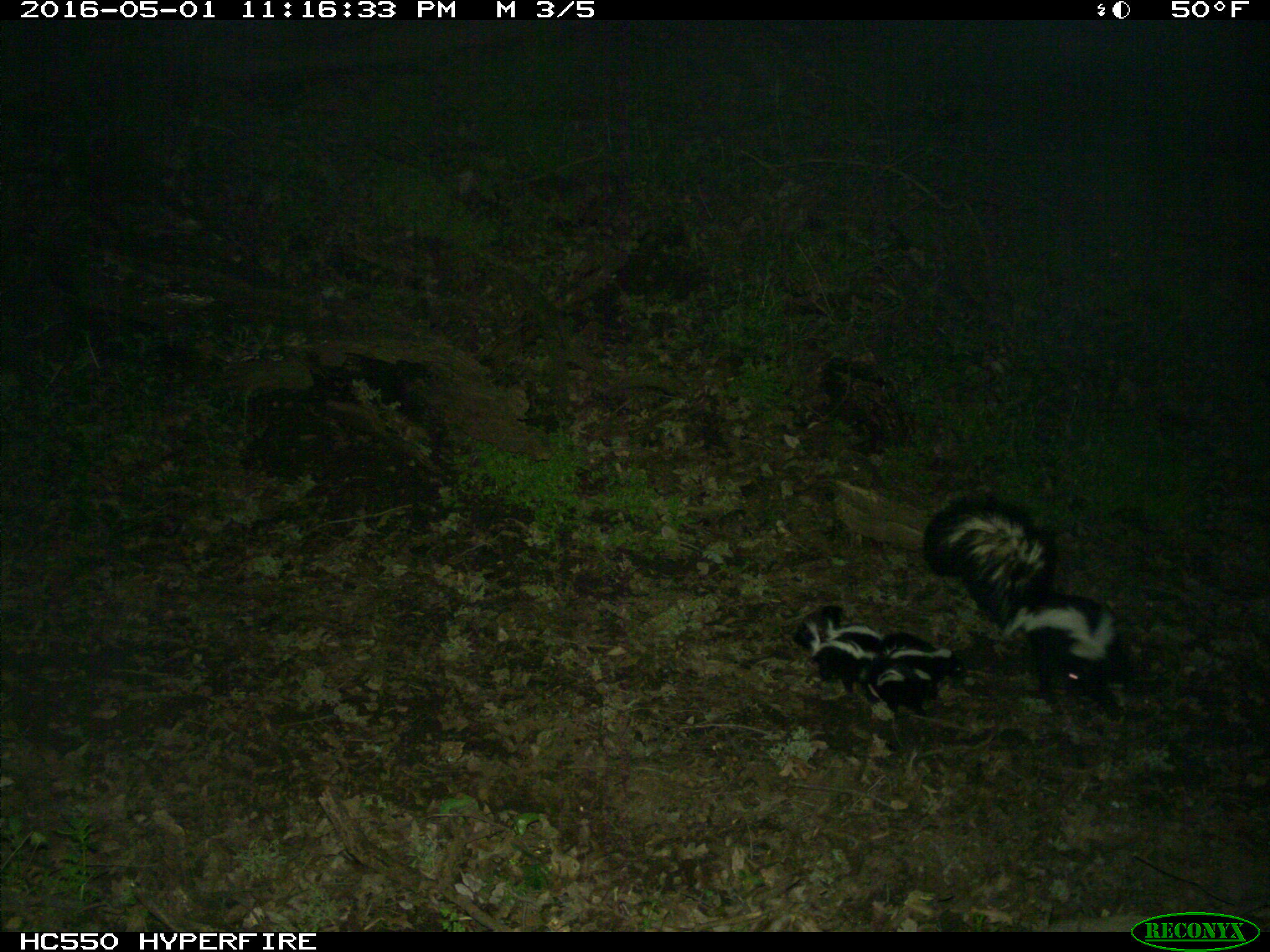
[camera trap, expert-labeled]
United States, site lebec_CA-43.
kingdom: Animalia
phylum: Chordata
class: Mammalia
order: Carnivora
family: Mephitidae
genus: Mephitis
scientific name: Mephitis mephitis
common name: striped skunk